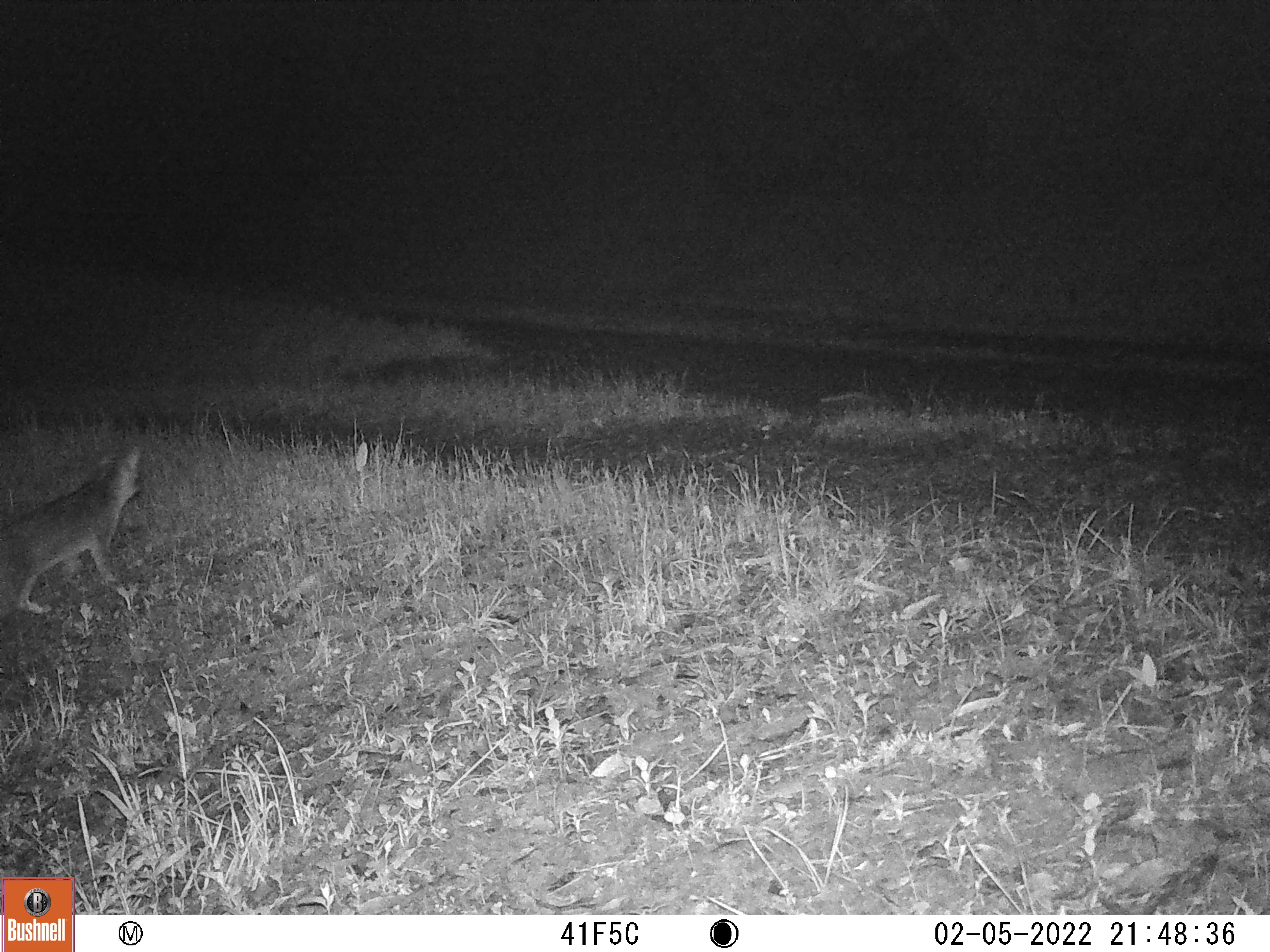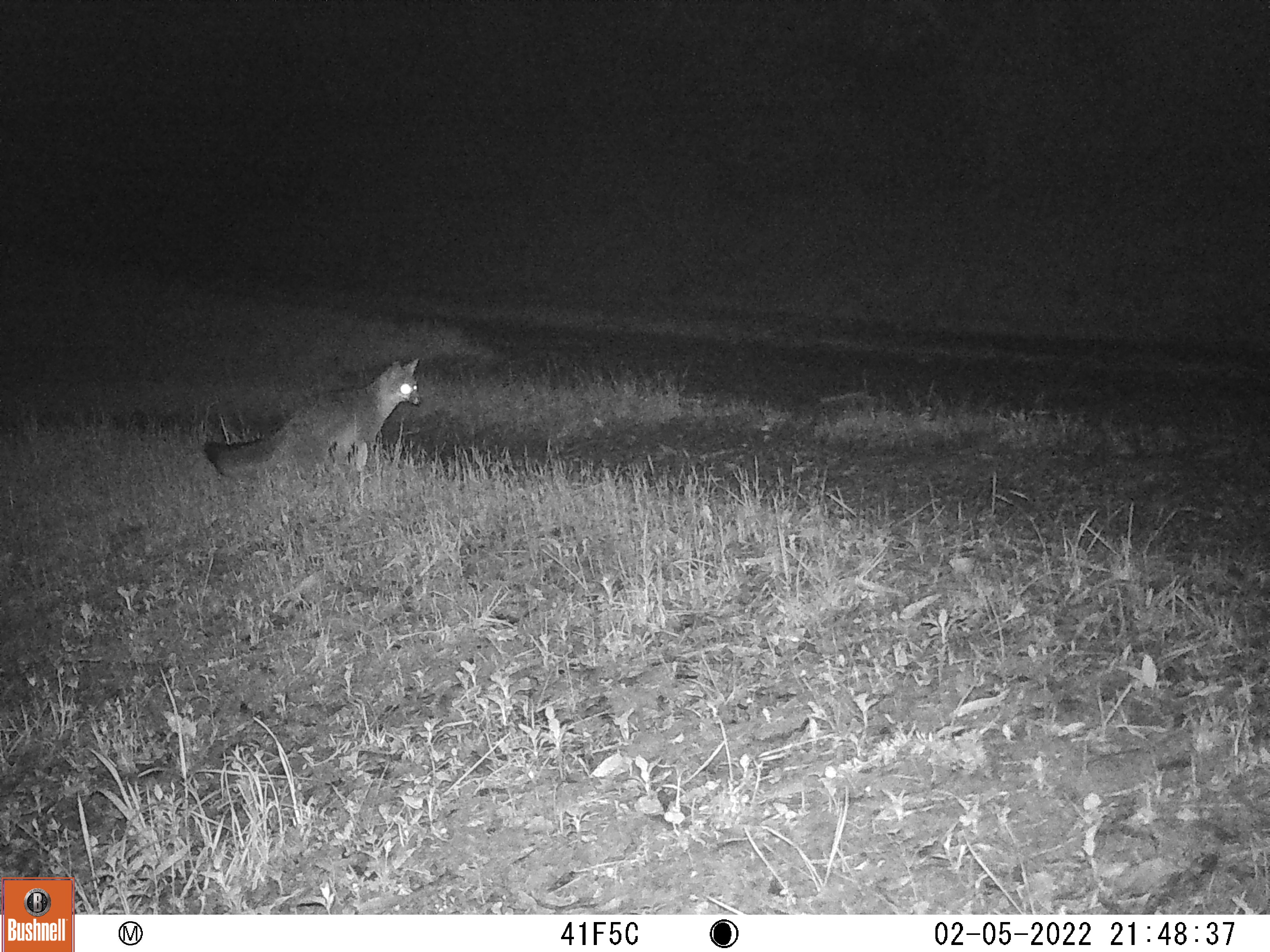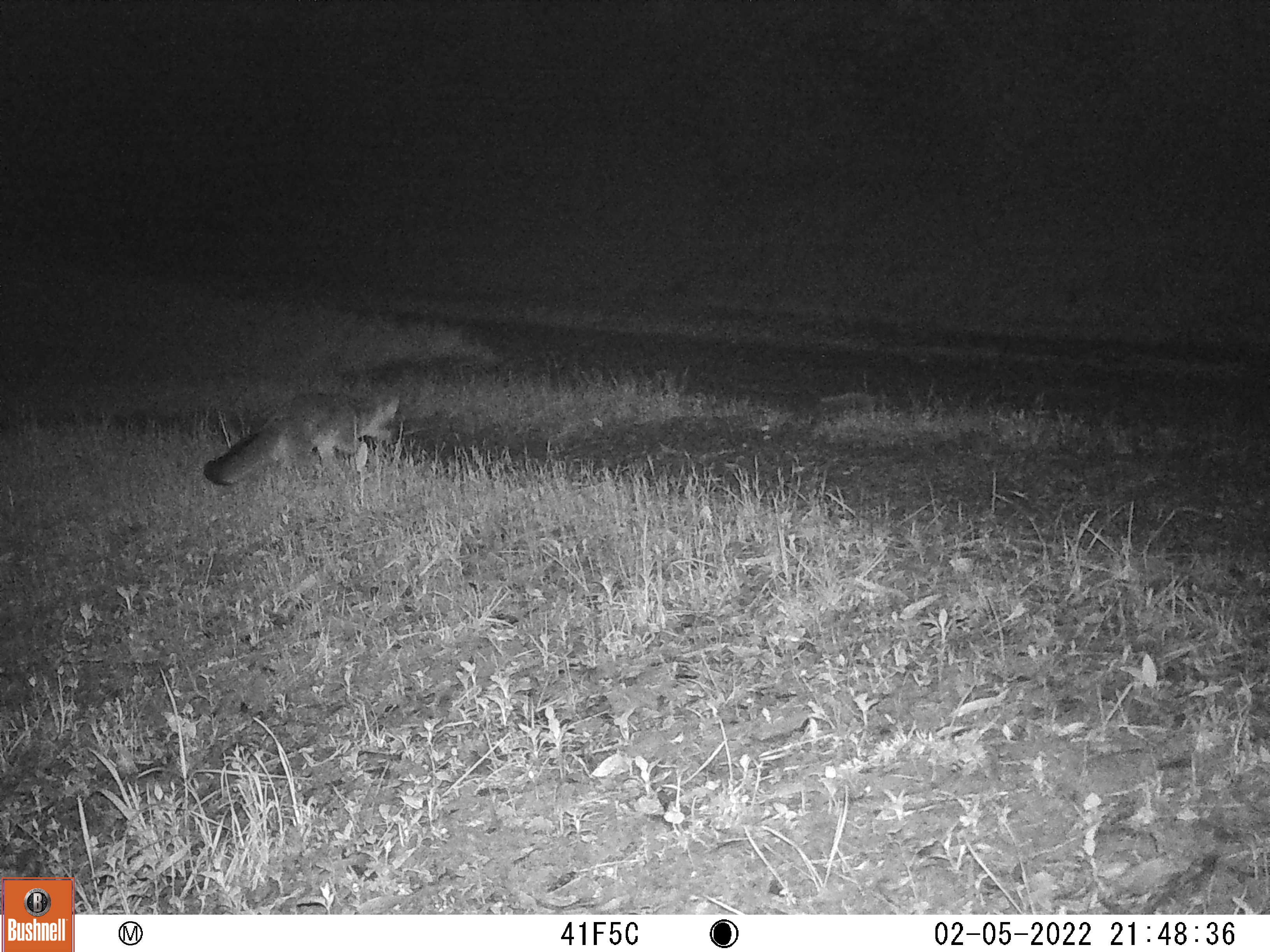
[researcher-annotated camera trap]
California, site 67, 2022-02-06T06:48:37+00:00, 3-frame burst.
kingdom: Animalia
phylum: Chordata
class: Mammalia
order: Carnivora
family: Canidae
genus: Urocyon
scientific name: Urocyon cinereoargenteus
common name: gray fox